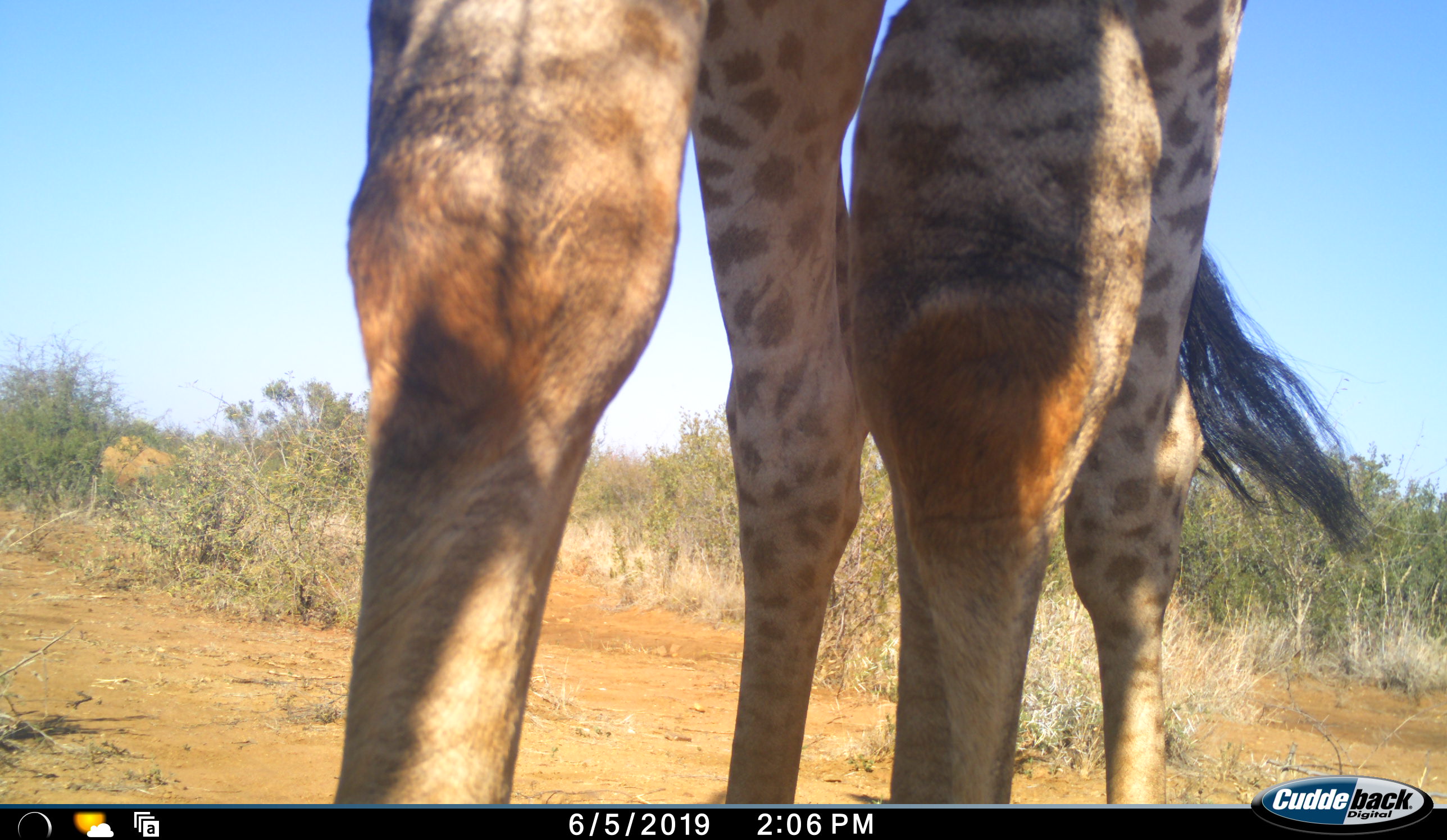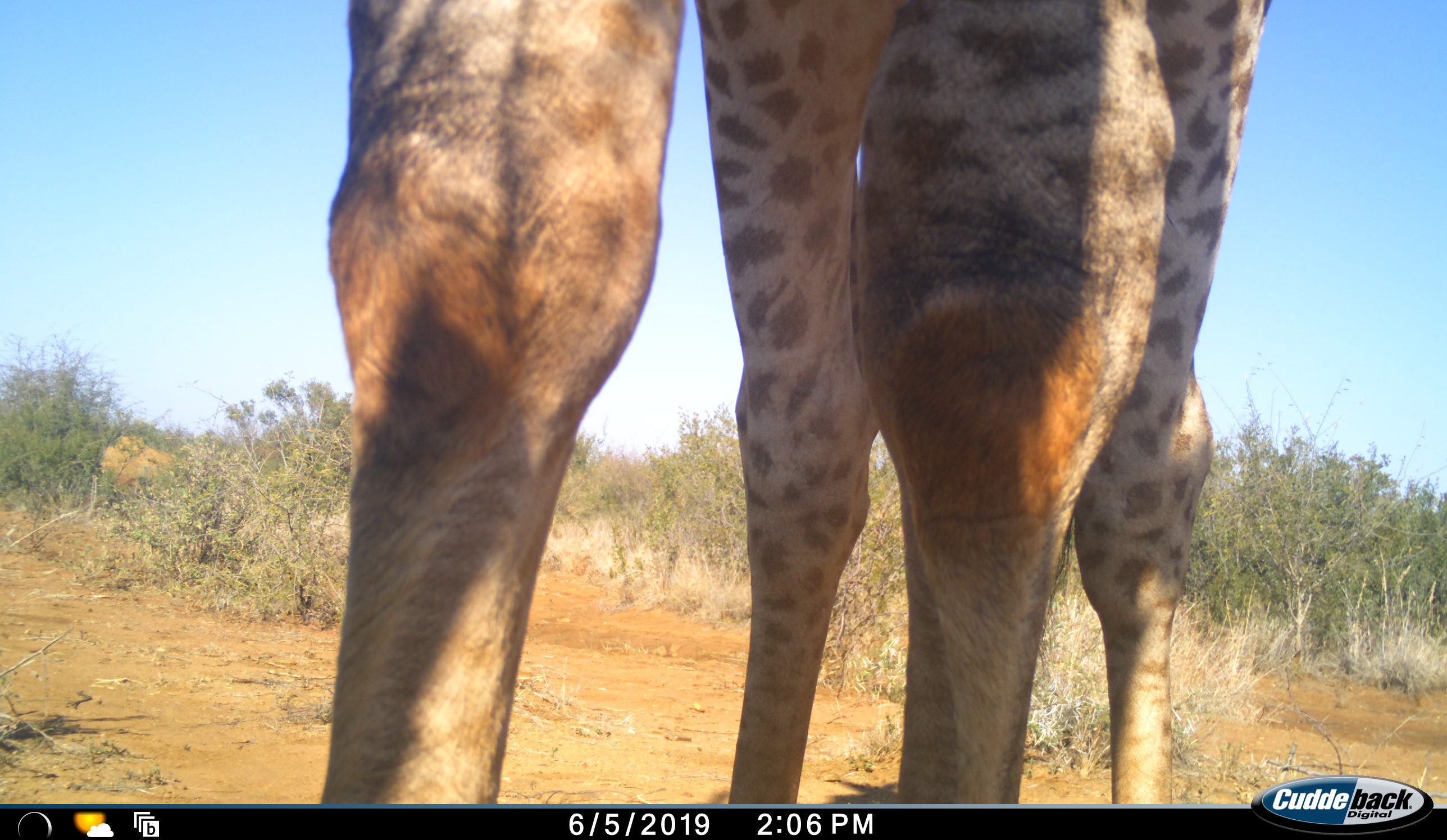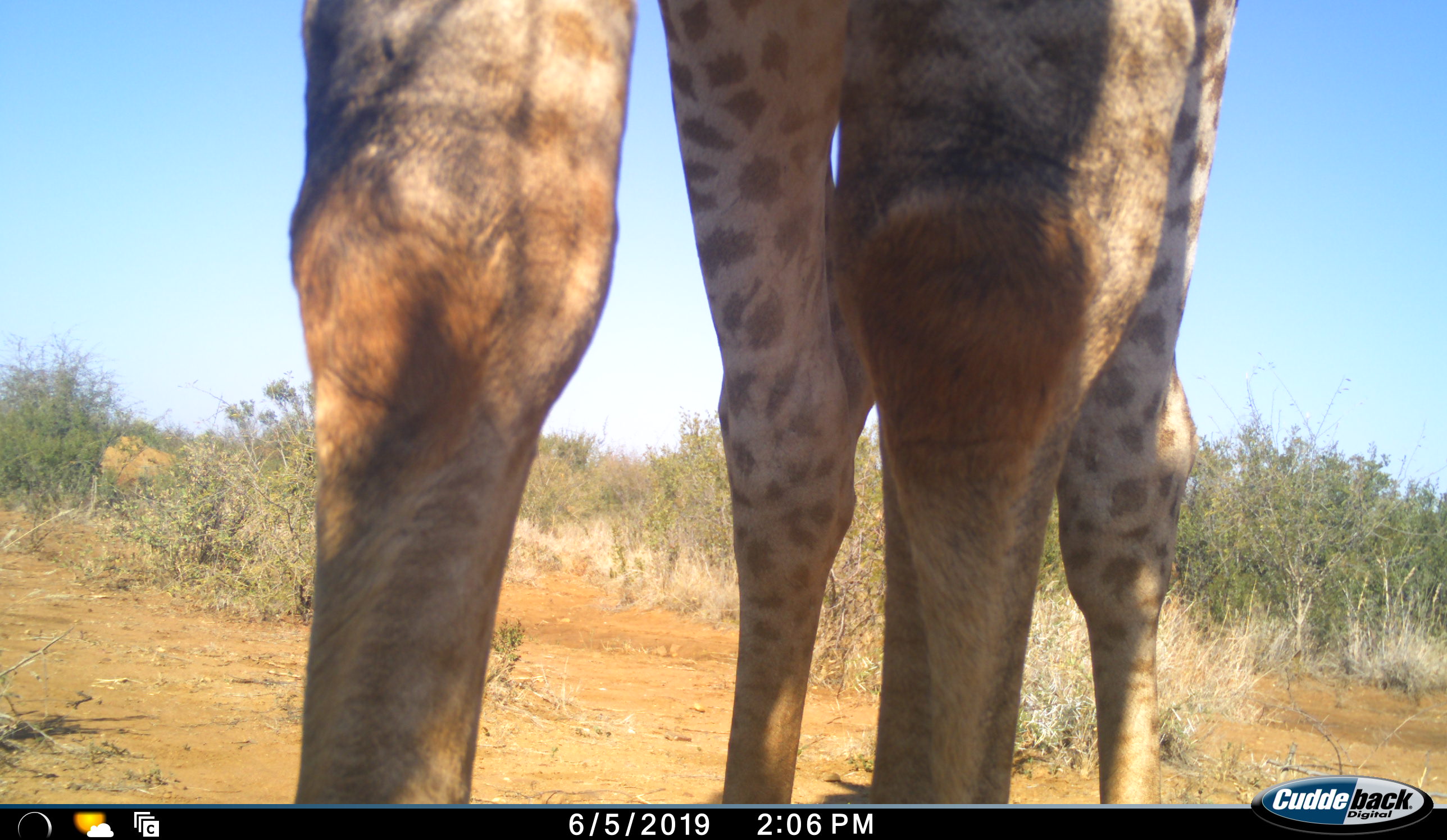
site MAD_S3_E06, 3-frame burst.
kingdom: Animalia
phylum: Chordata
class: Mammalia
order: Artiodactyla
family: Giraffidae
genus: Giraffa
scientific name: Giraffa camelopardalis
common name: giraffe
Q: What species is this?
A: Giraffe (Giraffa camelopardalis).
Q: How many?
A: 1.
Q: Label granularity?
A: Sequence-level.